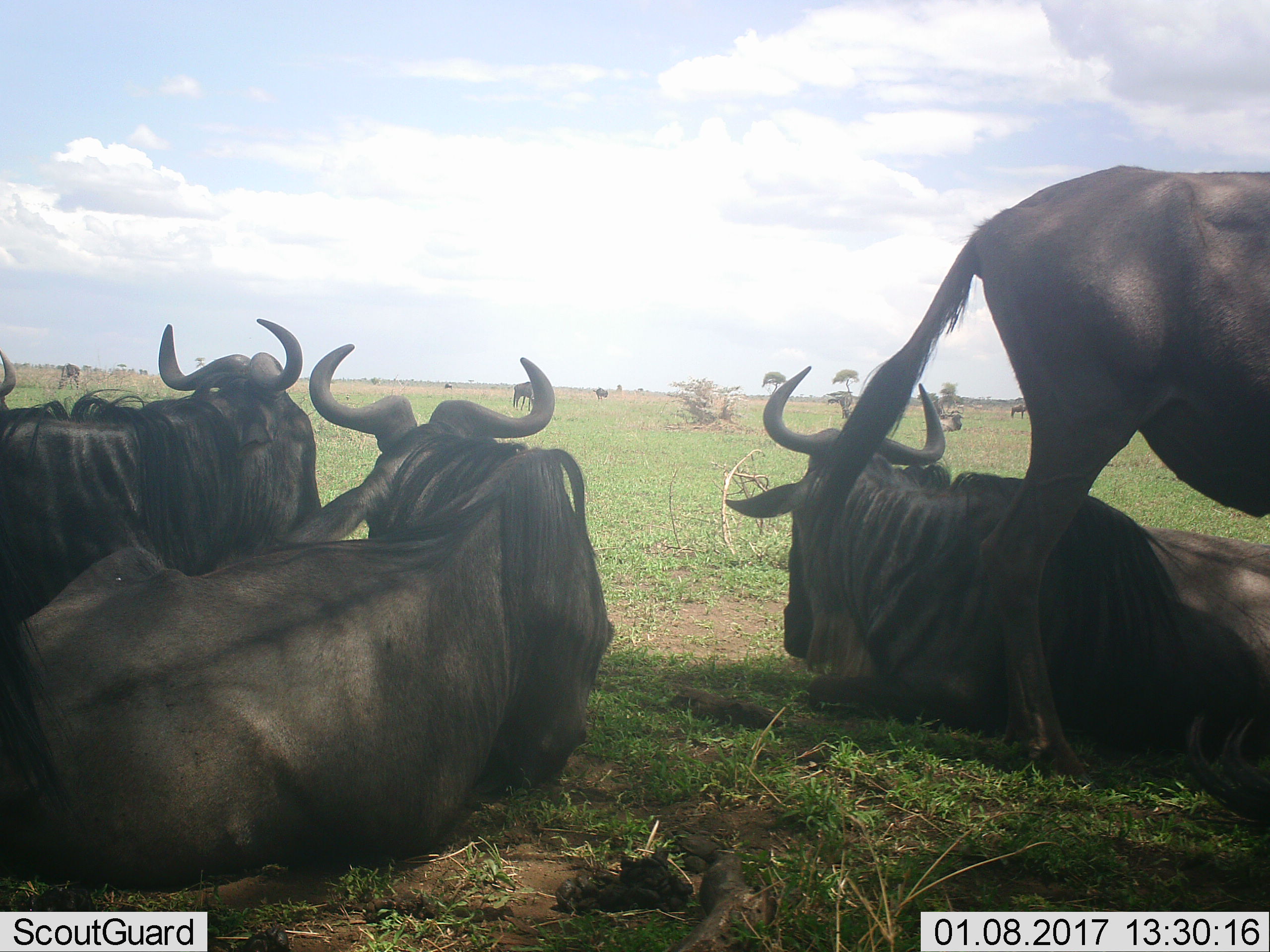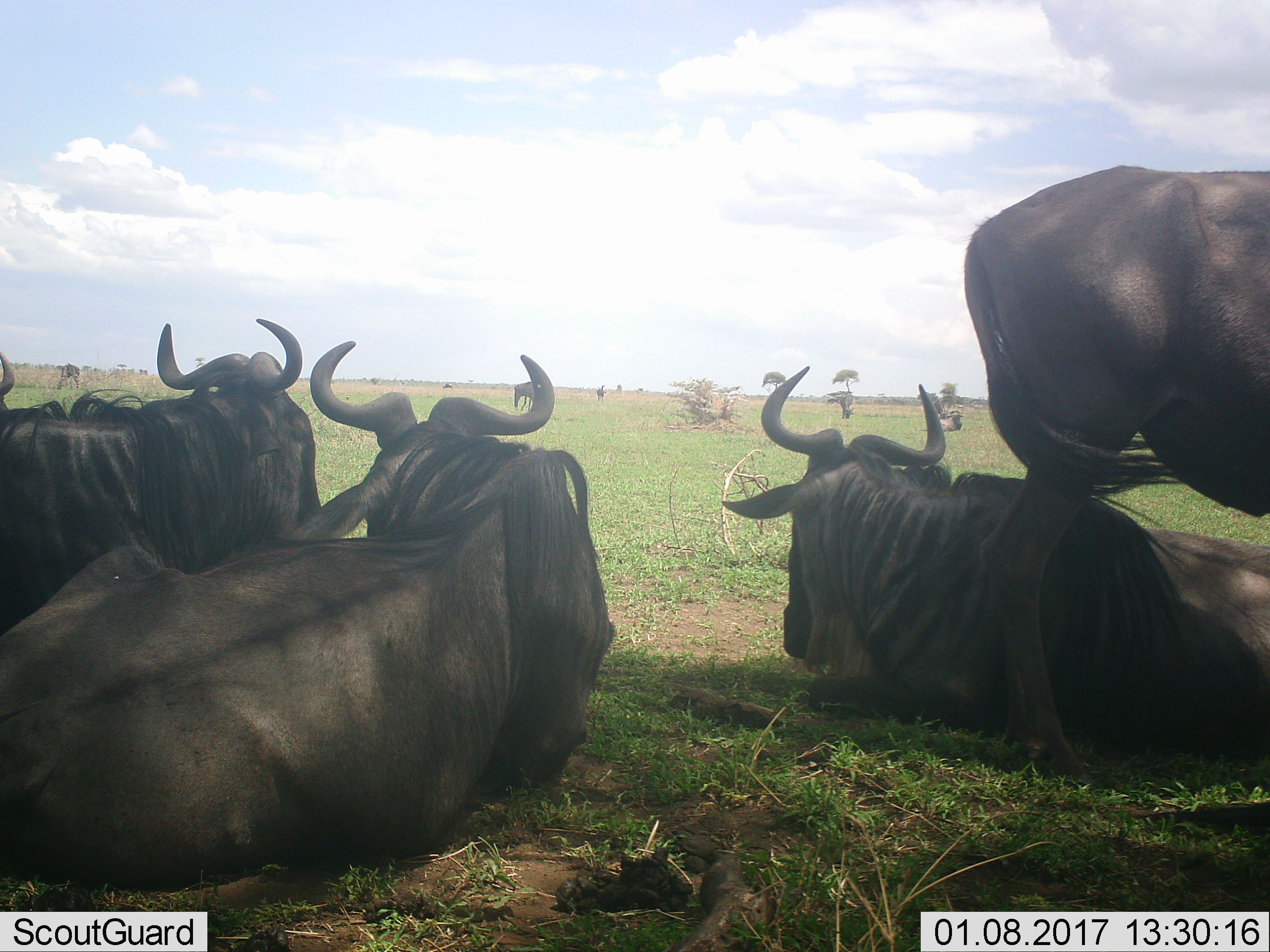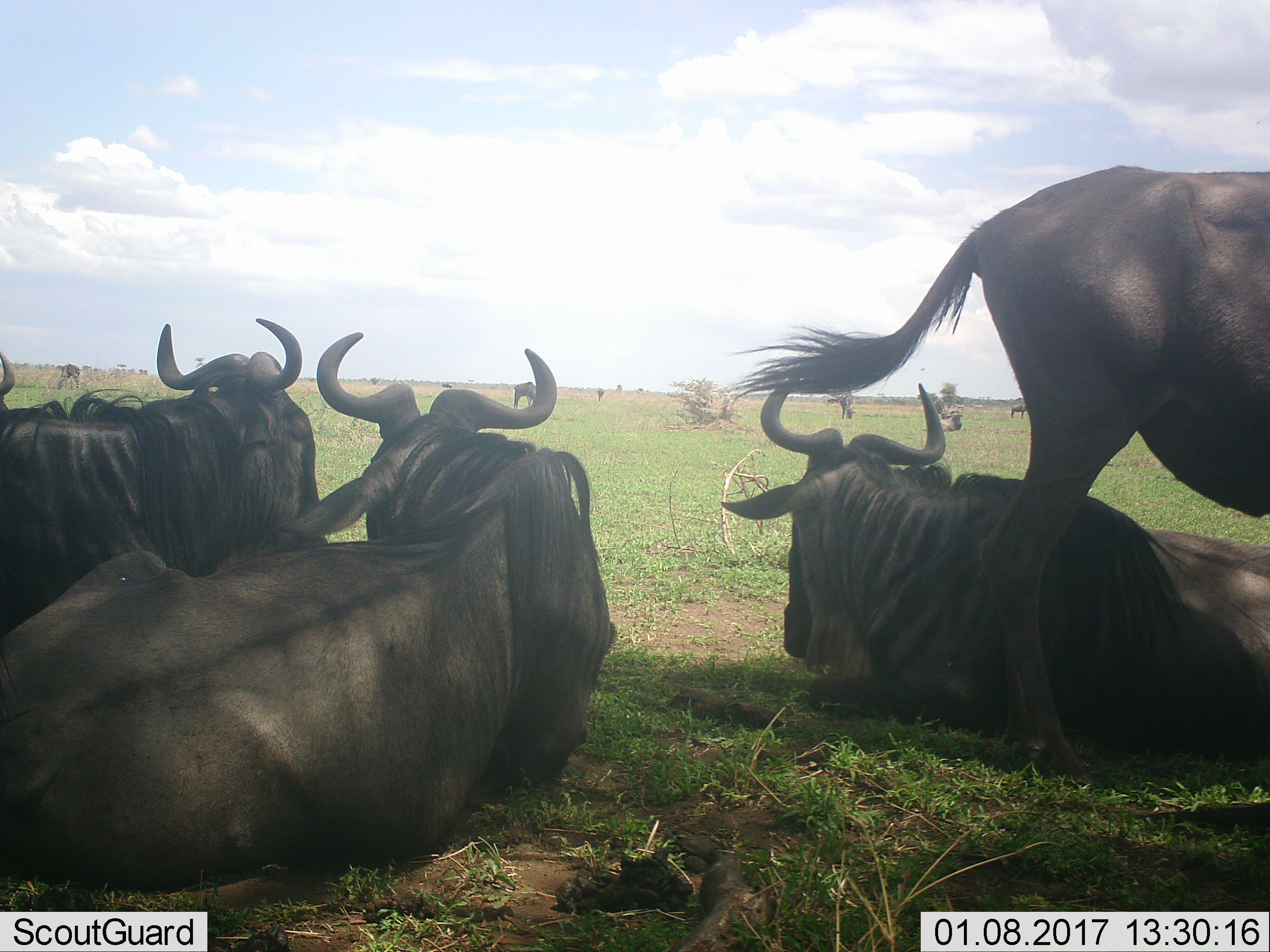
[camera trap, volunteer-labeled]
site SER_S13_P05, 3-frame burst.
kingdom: Animalia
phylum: Chordata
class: Mammalia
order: Artiodactyla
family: Bovidae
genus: Connochaetes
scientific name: Connochaetes taurinus taurinus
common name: blue wildebeest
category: wildebeestblue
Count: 5.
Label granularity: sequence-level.